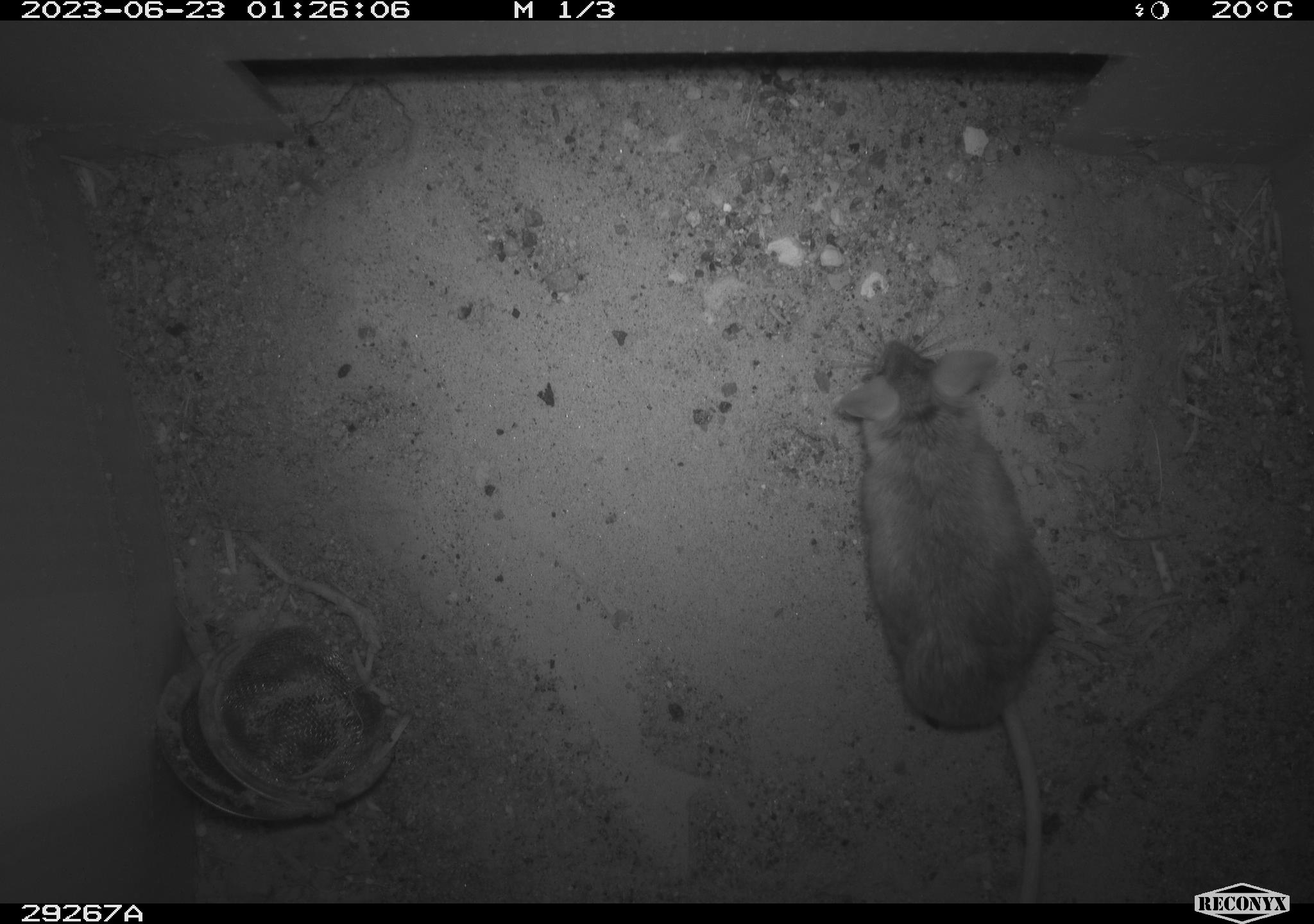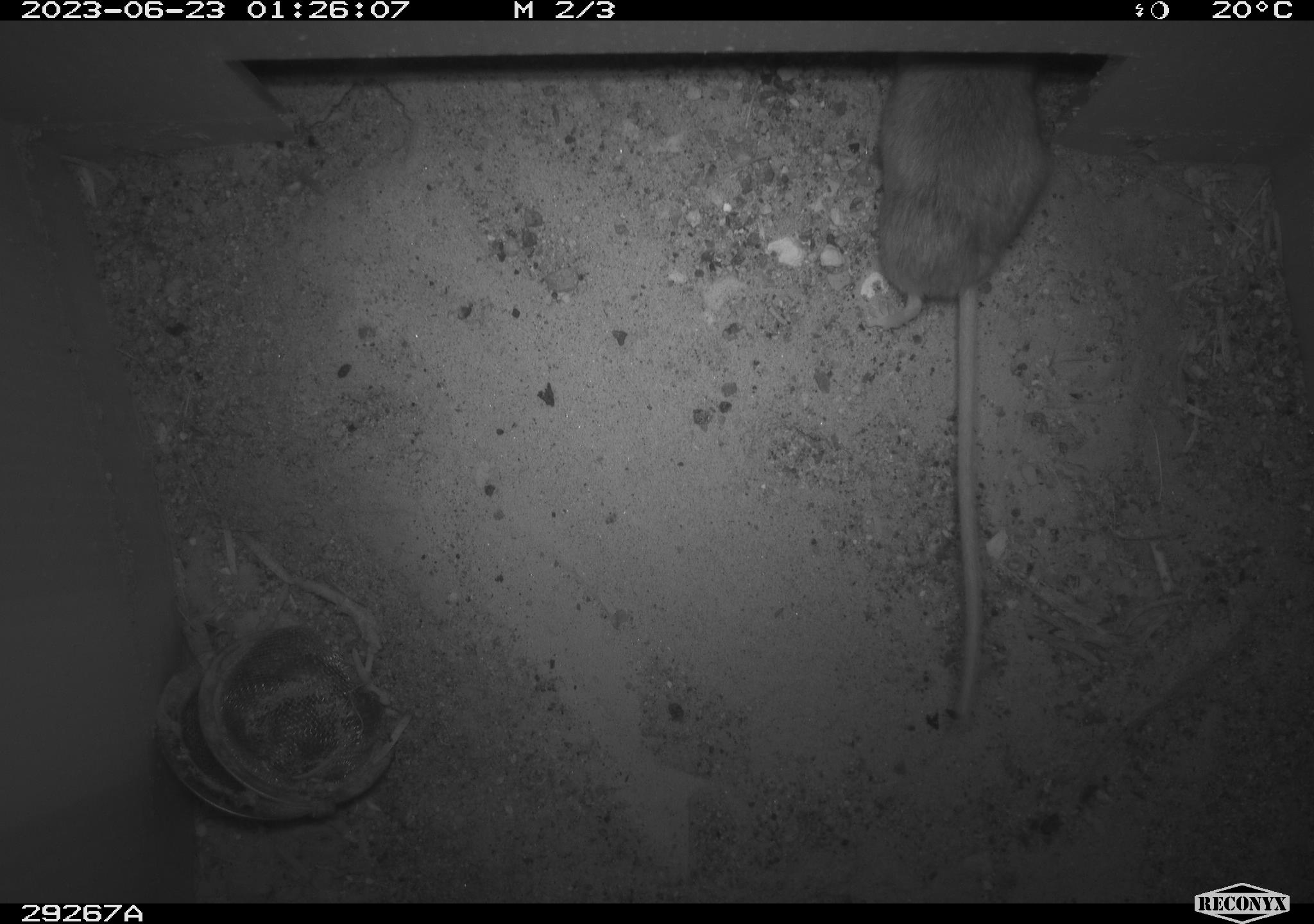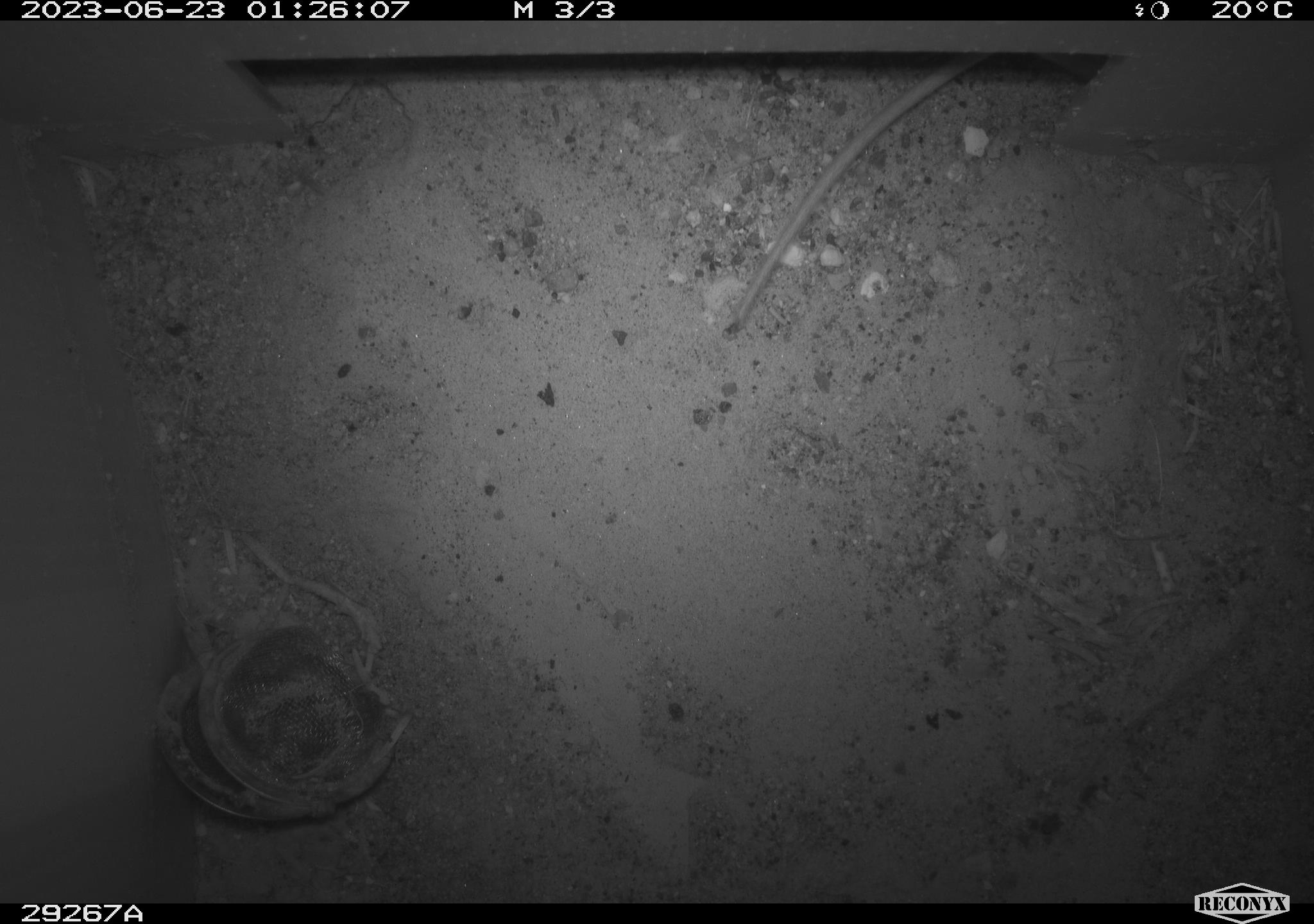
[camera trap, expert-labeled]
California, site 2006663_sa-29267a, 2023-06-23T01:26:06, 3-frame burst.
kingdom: Animalia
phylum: Chordata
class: Mammalia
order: Rodentia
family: Cricetidae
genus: Peromyscus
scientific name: Peromyscus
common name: deer mice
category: peromyscus species